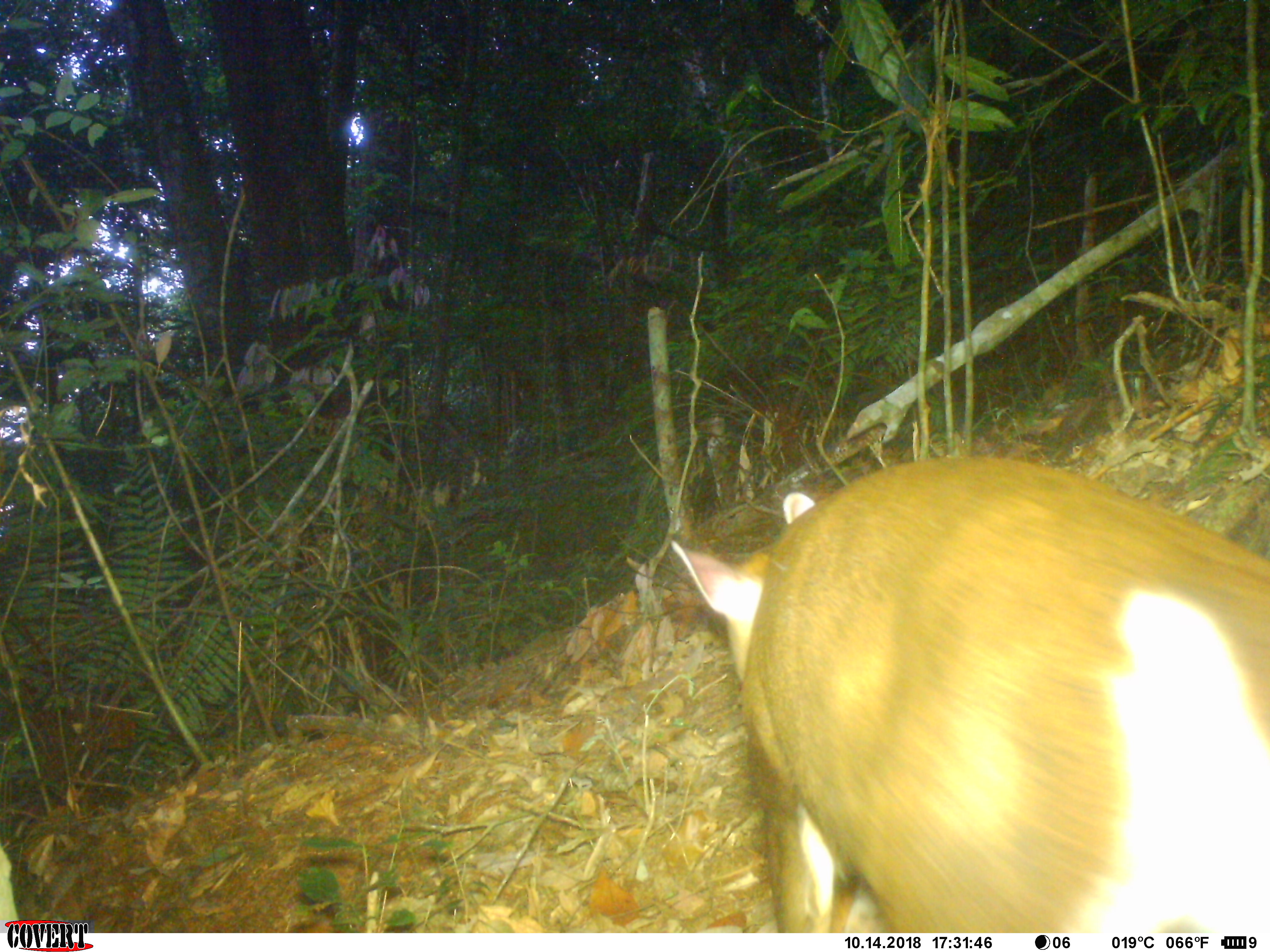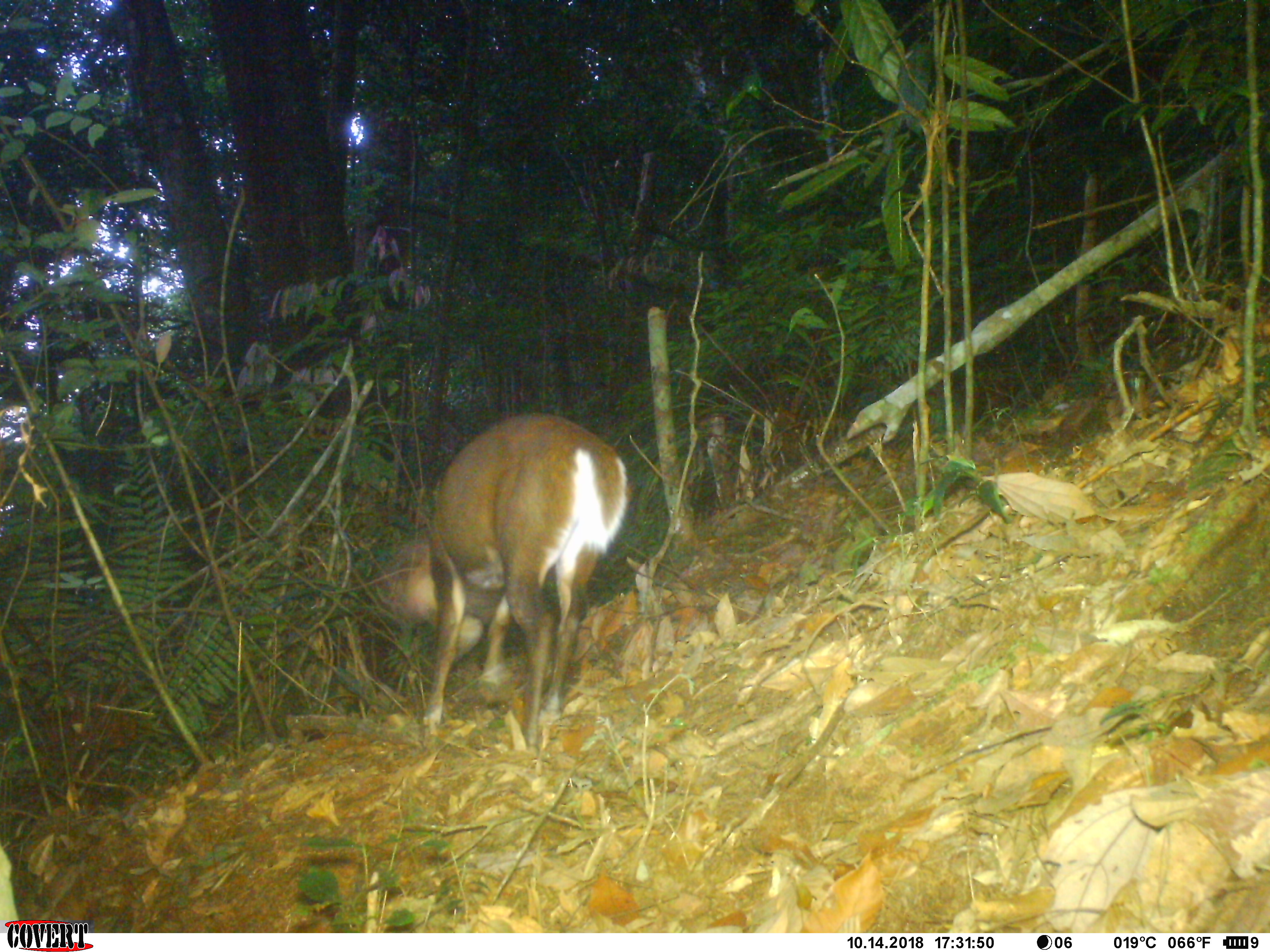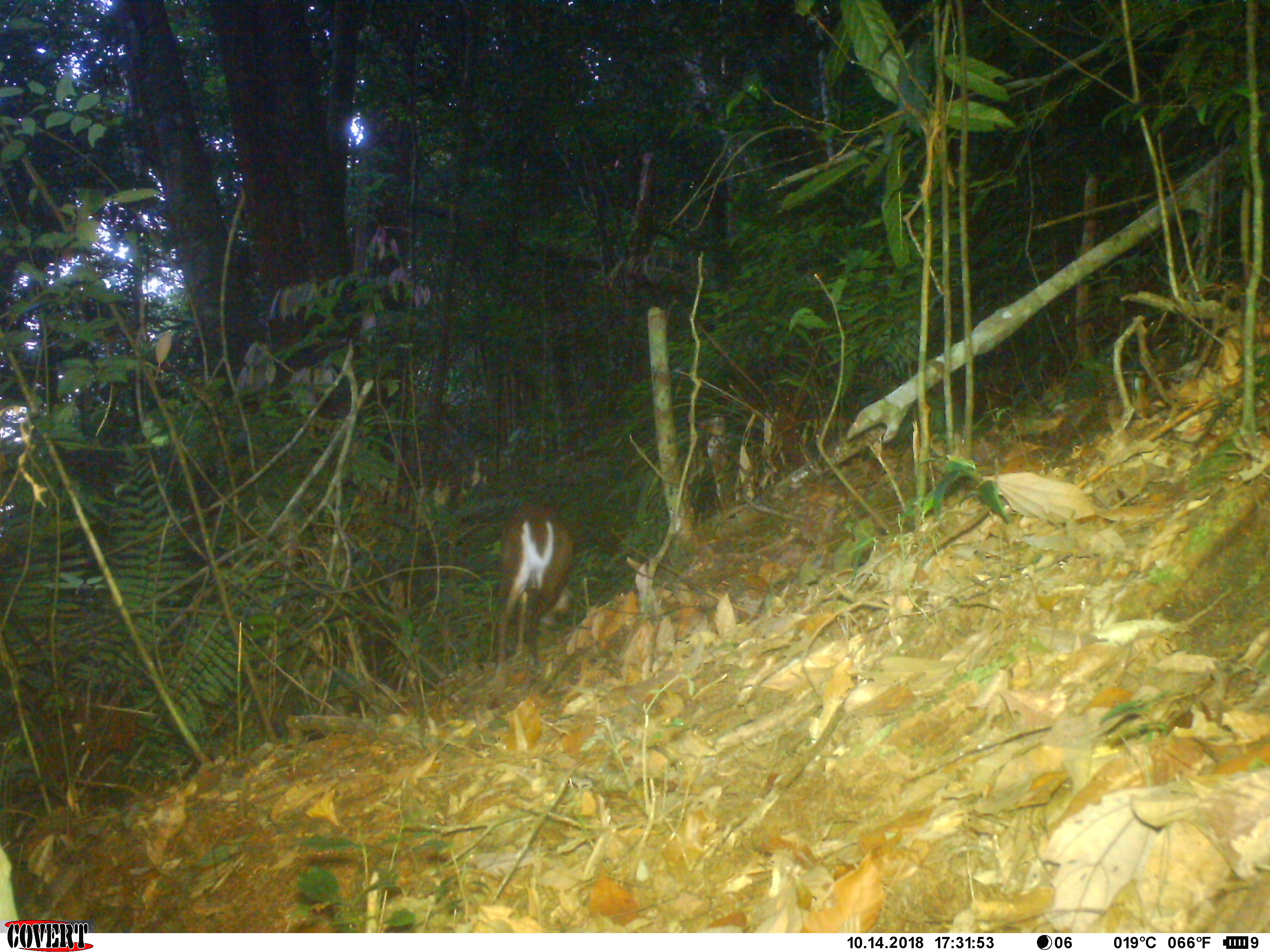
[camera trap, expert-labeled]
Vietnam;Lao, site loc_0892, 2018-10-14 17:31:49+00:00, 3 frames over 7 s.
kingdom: Animalia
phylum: Chordata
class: Mammalia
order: Artiodactyla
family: Cervidae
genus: Muntiacus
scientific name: Muntiacus rooseveltorum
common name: roosevelt's muntjac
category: roosevelts muntjac group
Roosevelts muntjac group (roosevelt's muntjac) (Muntiacus rooseveltorum). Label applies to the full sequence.